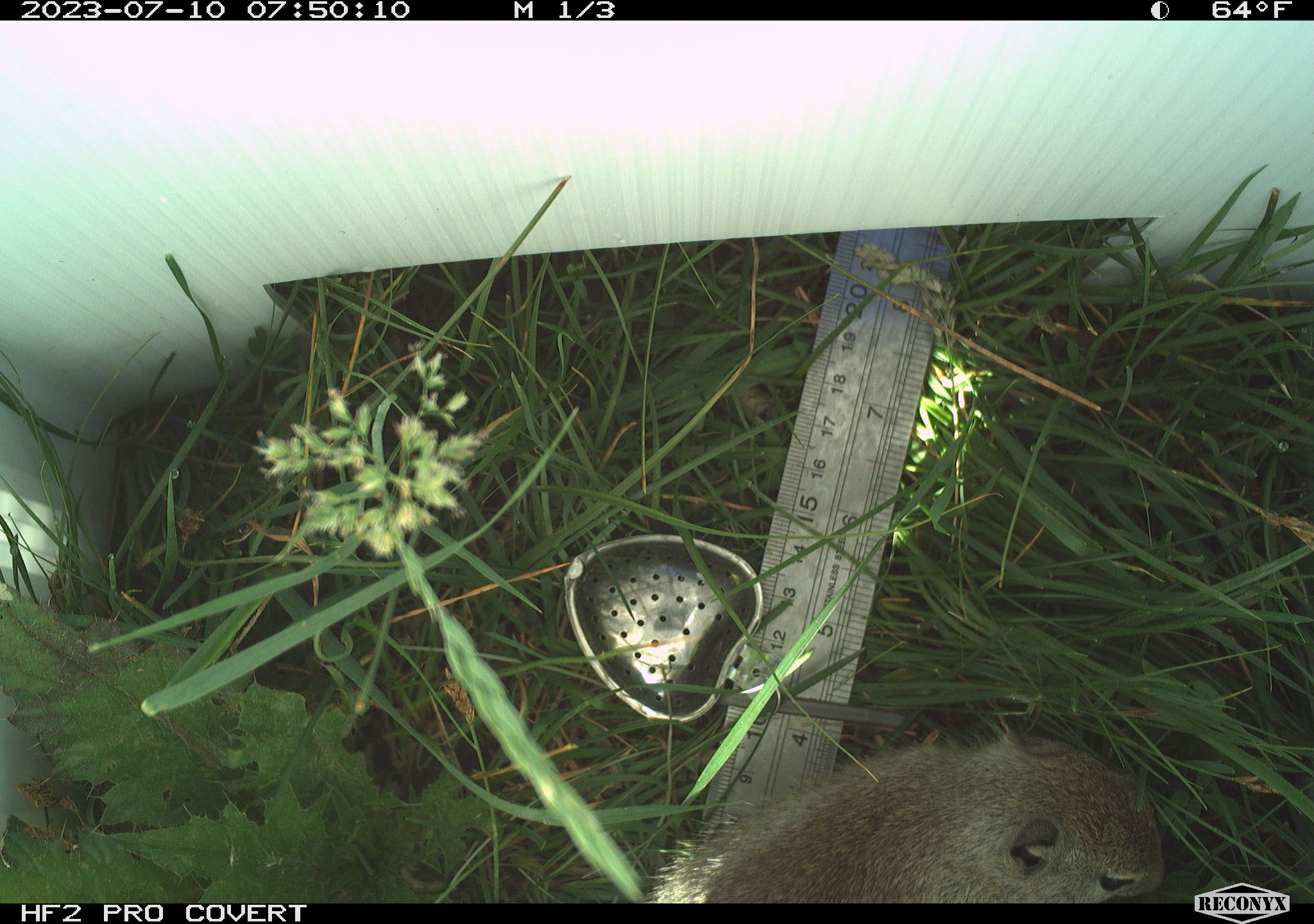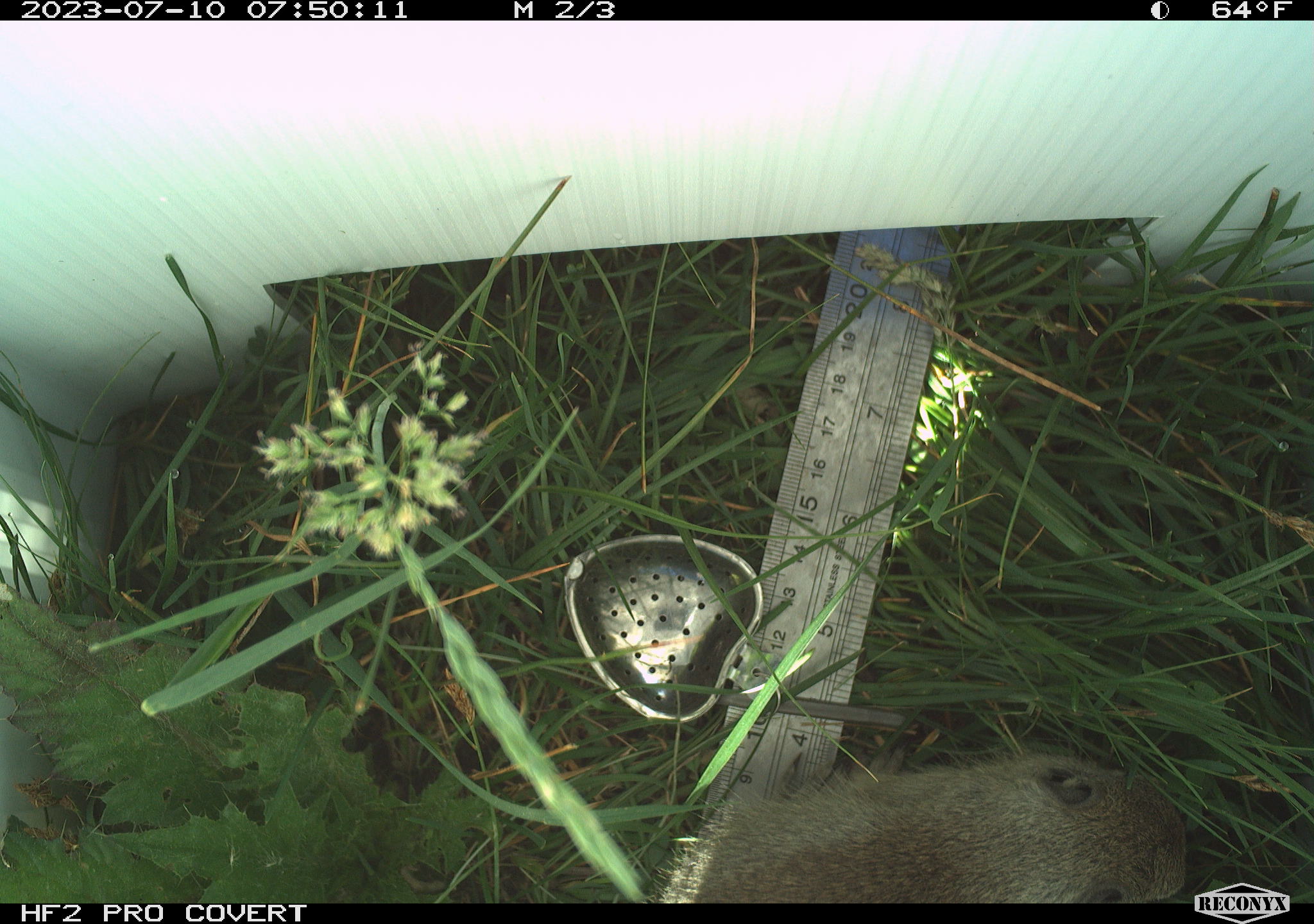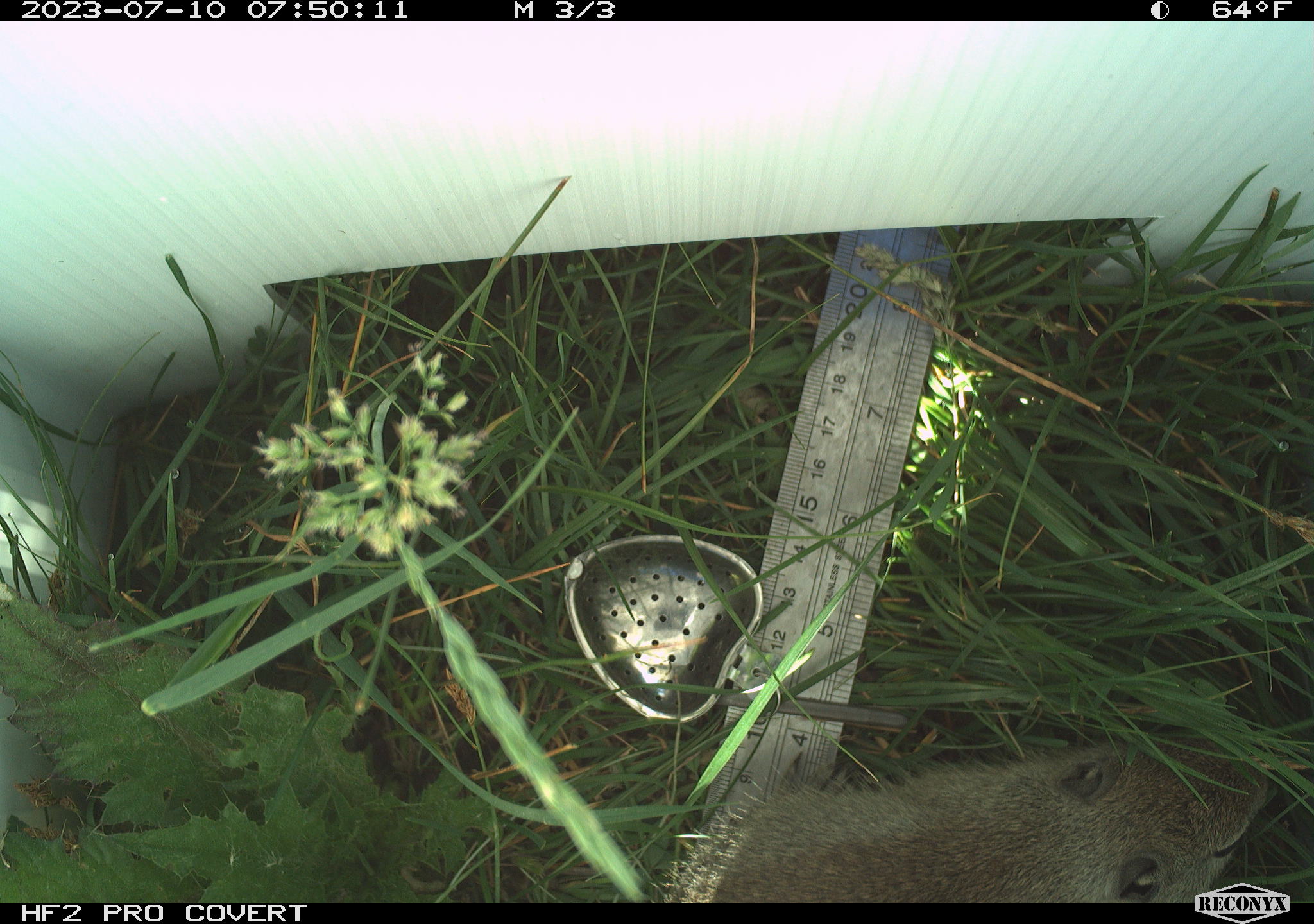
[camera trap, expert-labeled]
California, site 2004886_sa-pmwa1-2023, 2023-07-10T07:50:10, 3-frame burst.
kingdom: Animalia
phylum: Chordata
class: Mammalia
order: Rodentia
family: Sciuridae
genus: Urocitellus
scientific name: Urocitellus beldingi beldingi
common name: belding's ground squirrel